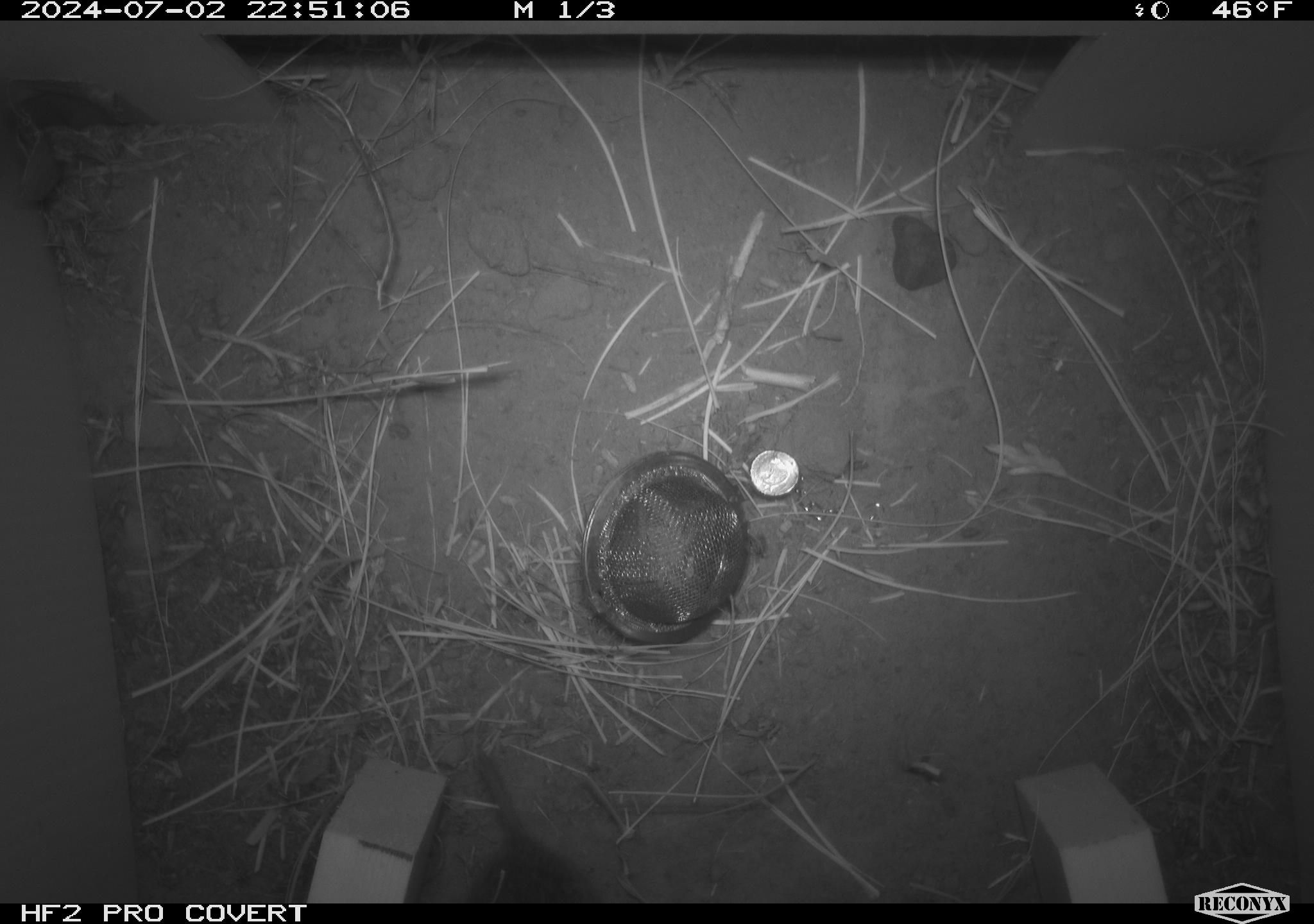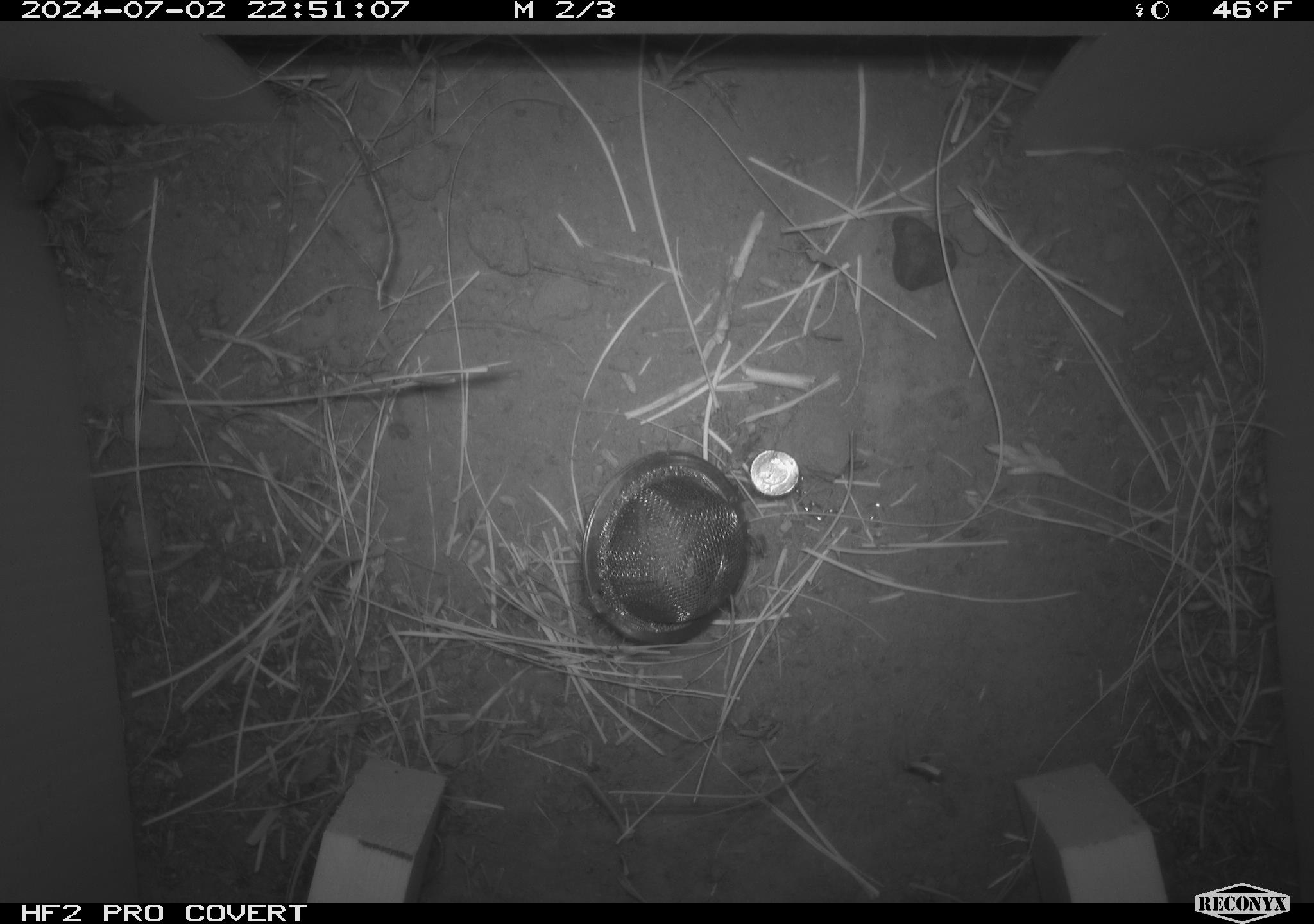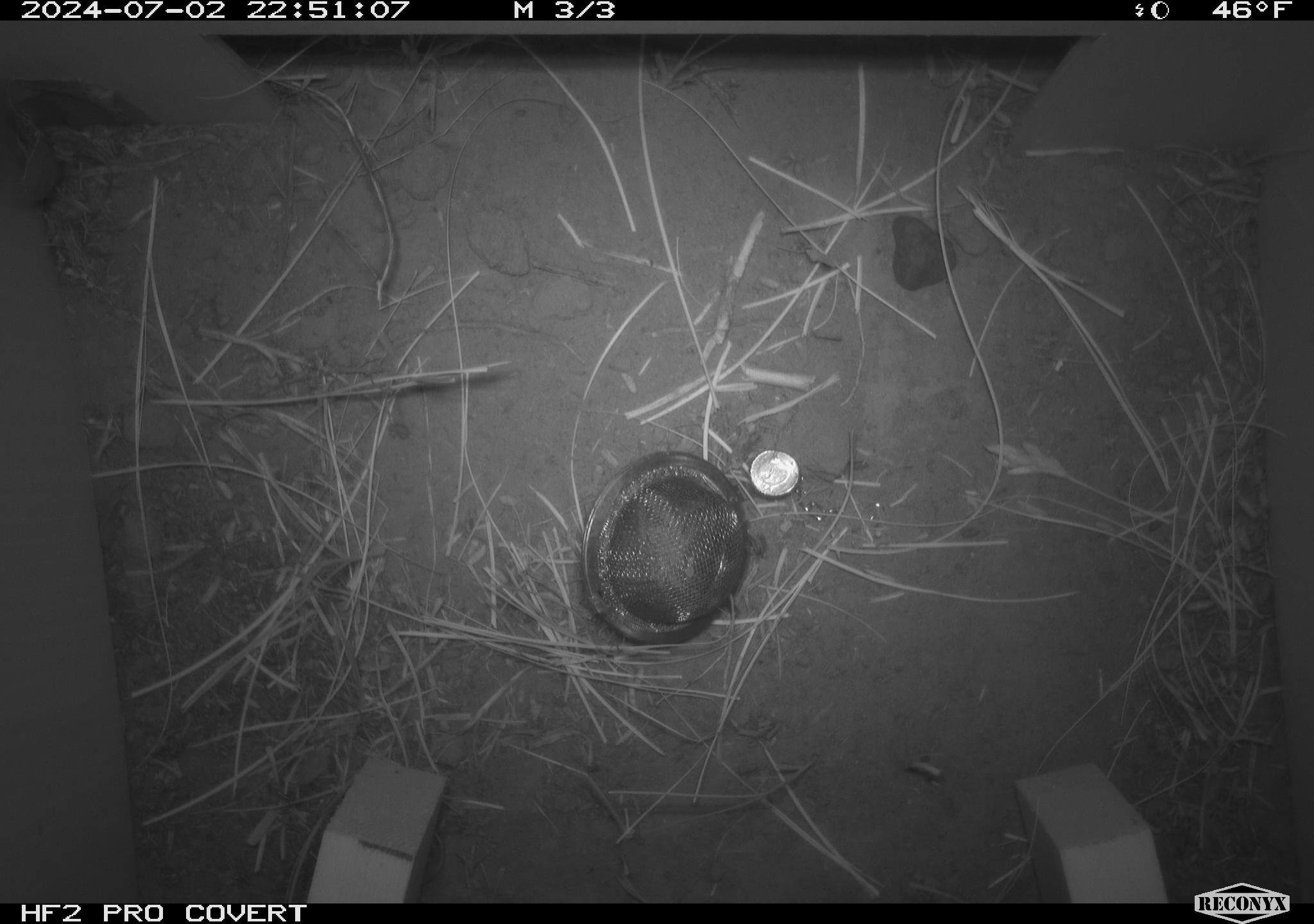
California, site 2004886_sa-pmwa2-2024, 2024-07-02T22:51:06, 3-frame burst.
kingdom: Animalia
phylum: Chordata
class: Mammalia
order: Rodentia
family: Cricetidae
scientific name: Arvicolinae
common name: voles, lemmings, and muskrats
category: arvicolinae subfamily